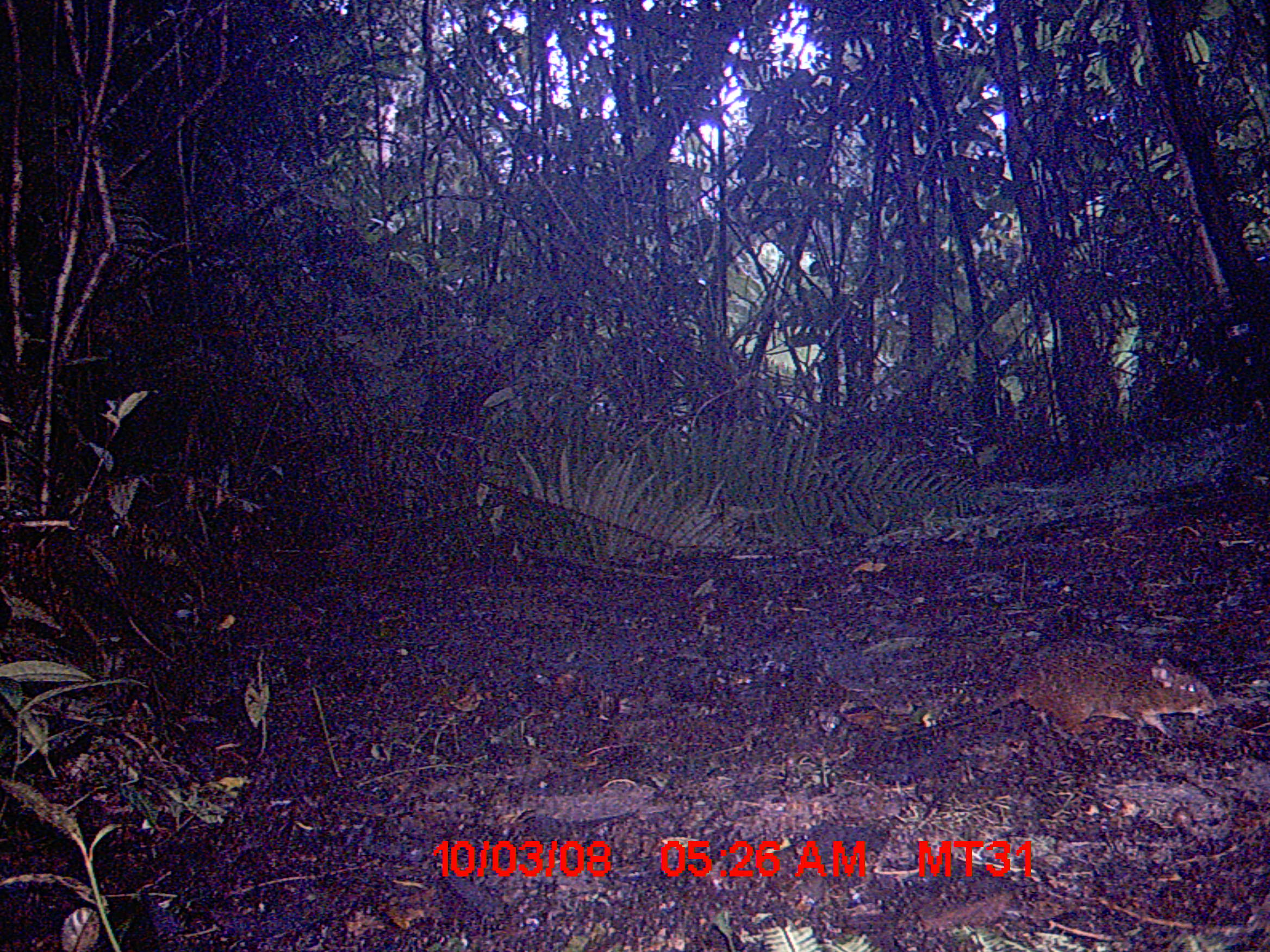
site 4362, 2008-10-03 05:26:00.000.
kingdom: Animalia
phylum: Chordata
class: Mammalia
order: Rodentia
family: Muridae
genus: Rattus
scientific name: Rattus rattus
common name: black rat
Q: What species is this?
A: Rattus rattus (black rat).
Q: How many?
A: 1.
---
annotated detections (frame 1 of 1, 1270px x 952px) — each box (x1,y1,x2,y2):
rattus rattus: (889,638,1219,744)